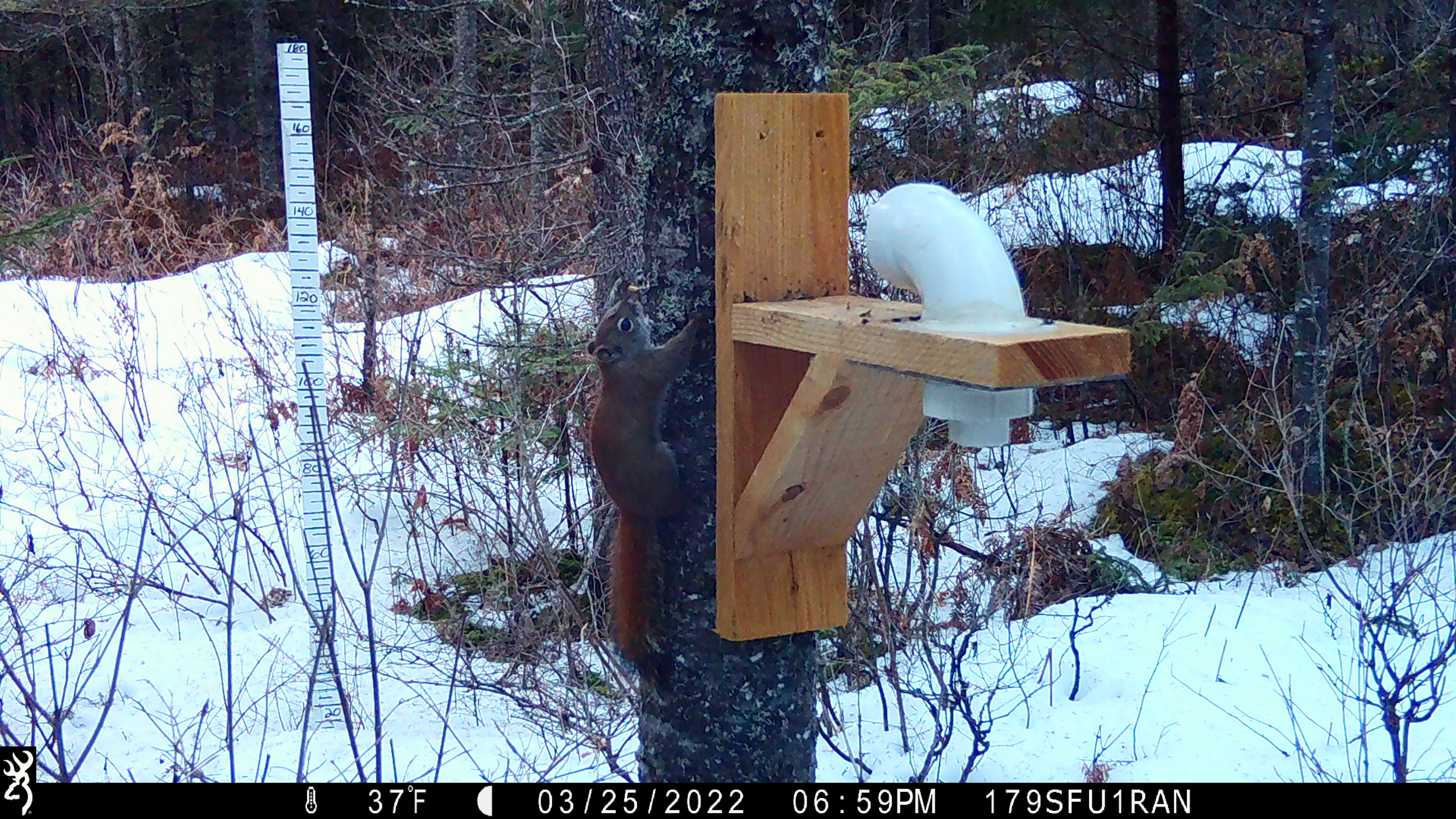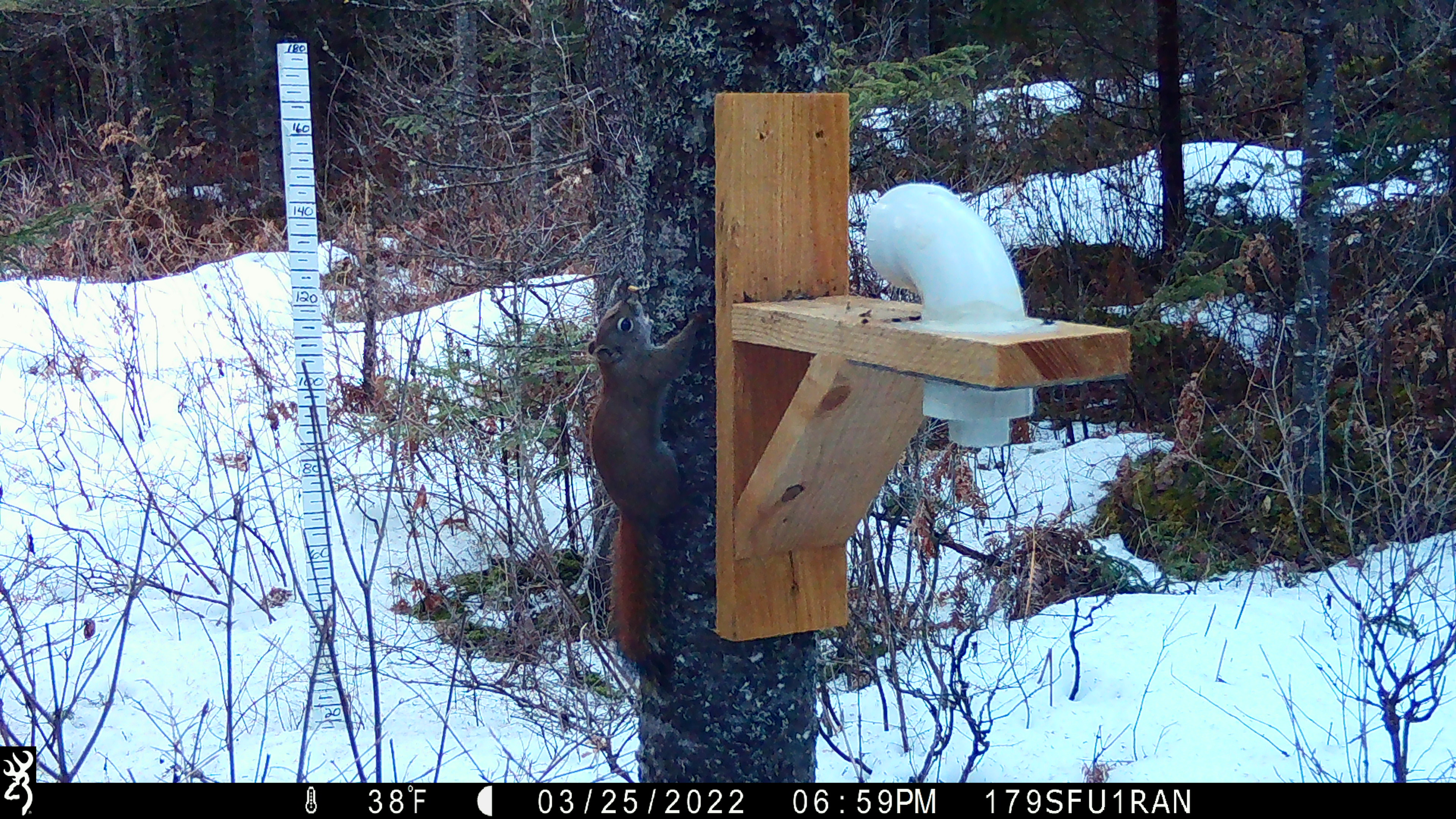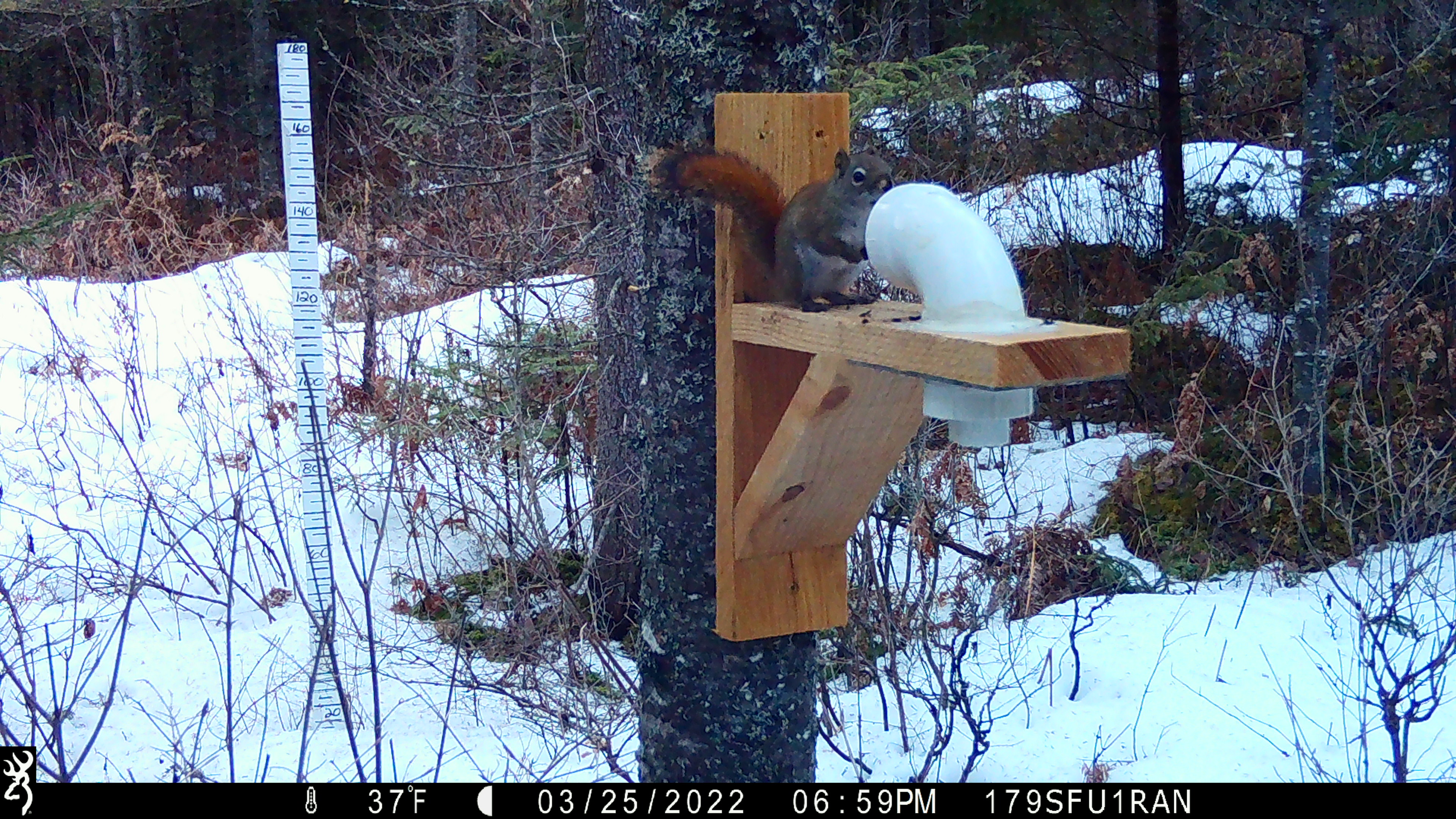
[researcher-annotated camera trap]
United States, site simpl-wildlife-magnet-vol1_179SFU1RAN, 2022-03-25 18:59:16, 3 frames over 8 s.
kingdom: Animalia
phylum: Chordata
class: Mammalia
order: Rodentia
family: Sciuridae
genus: Tamiasciurus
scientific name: Tamiasciurus hudsonicus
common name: red squirrel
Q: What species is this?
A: Red squirrel (Tamiasciurus hudsonicus).